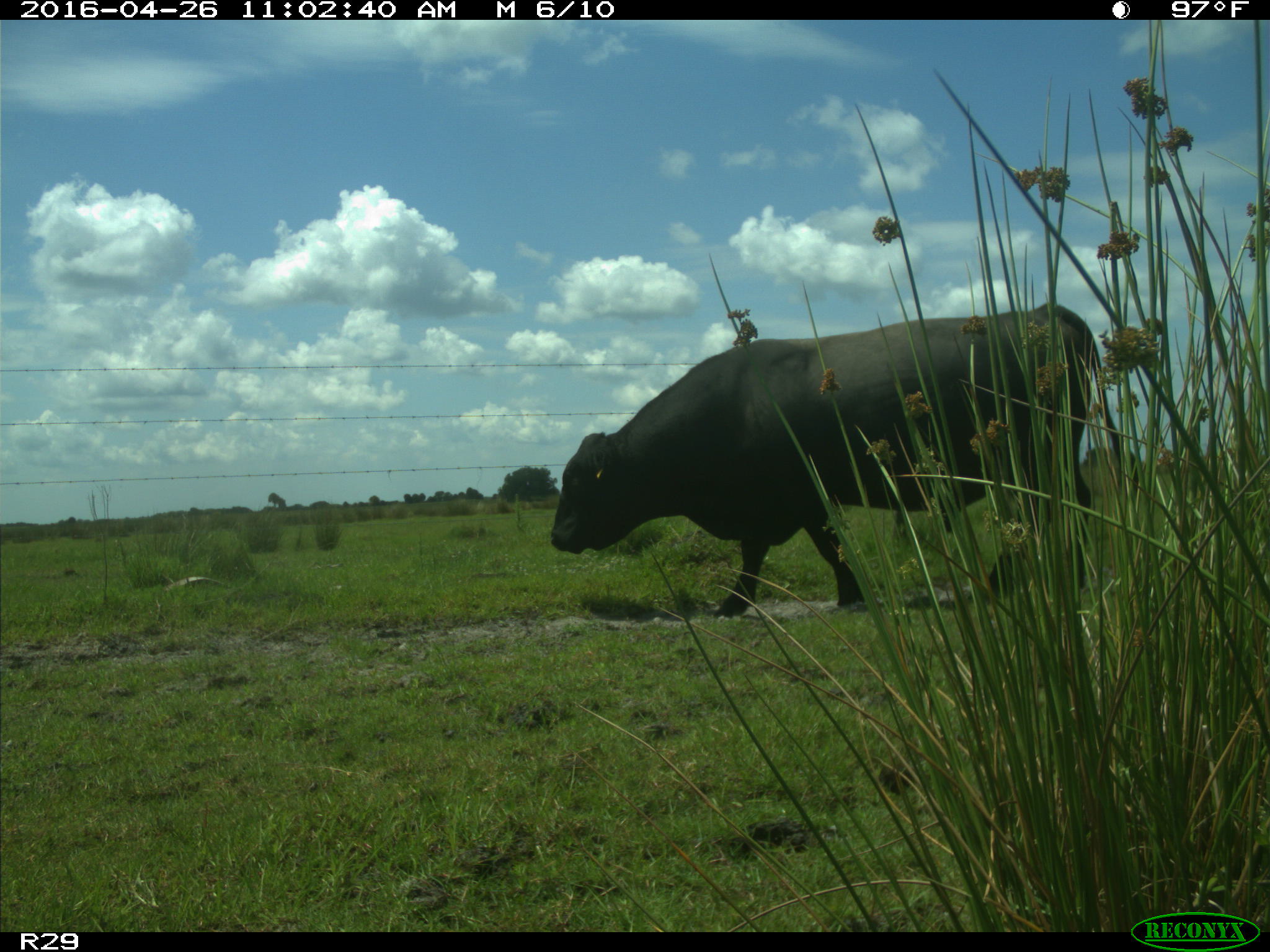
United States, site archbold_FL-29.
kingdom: Animalia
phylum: Chordata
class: Mammalia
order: Artiodactyla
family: Bovidae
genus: Bos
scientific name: Bos taurus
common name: domestic cow